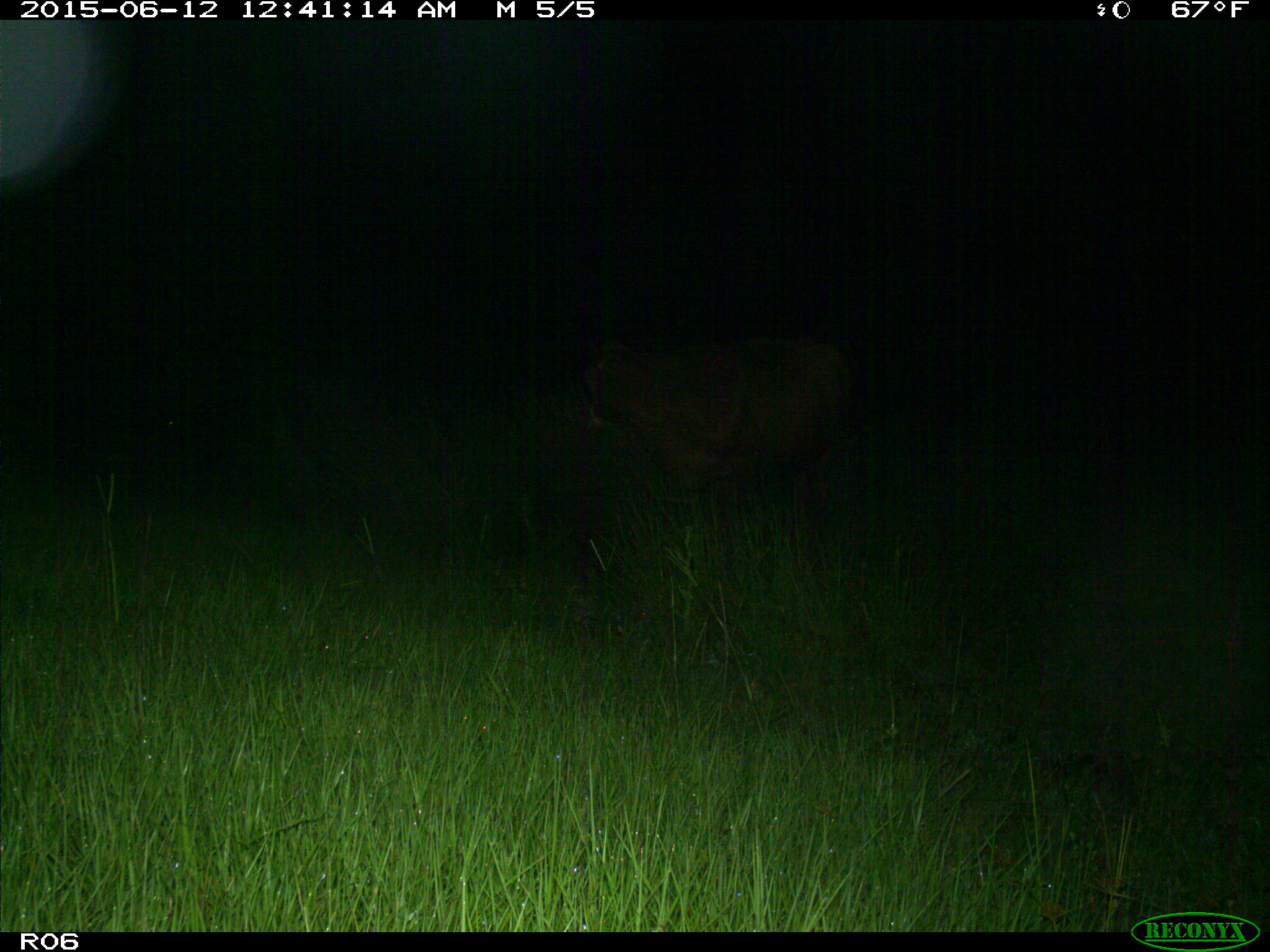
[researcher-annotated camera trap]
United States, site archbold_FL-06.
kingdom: Animalia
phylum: Chordata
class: Mammalia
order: Artiodactyla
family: Bovidae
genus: Bos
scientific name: Bos taurus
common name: domestic cow